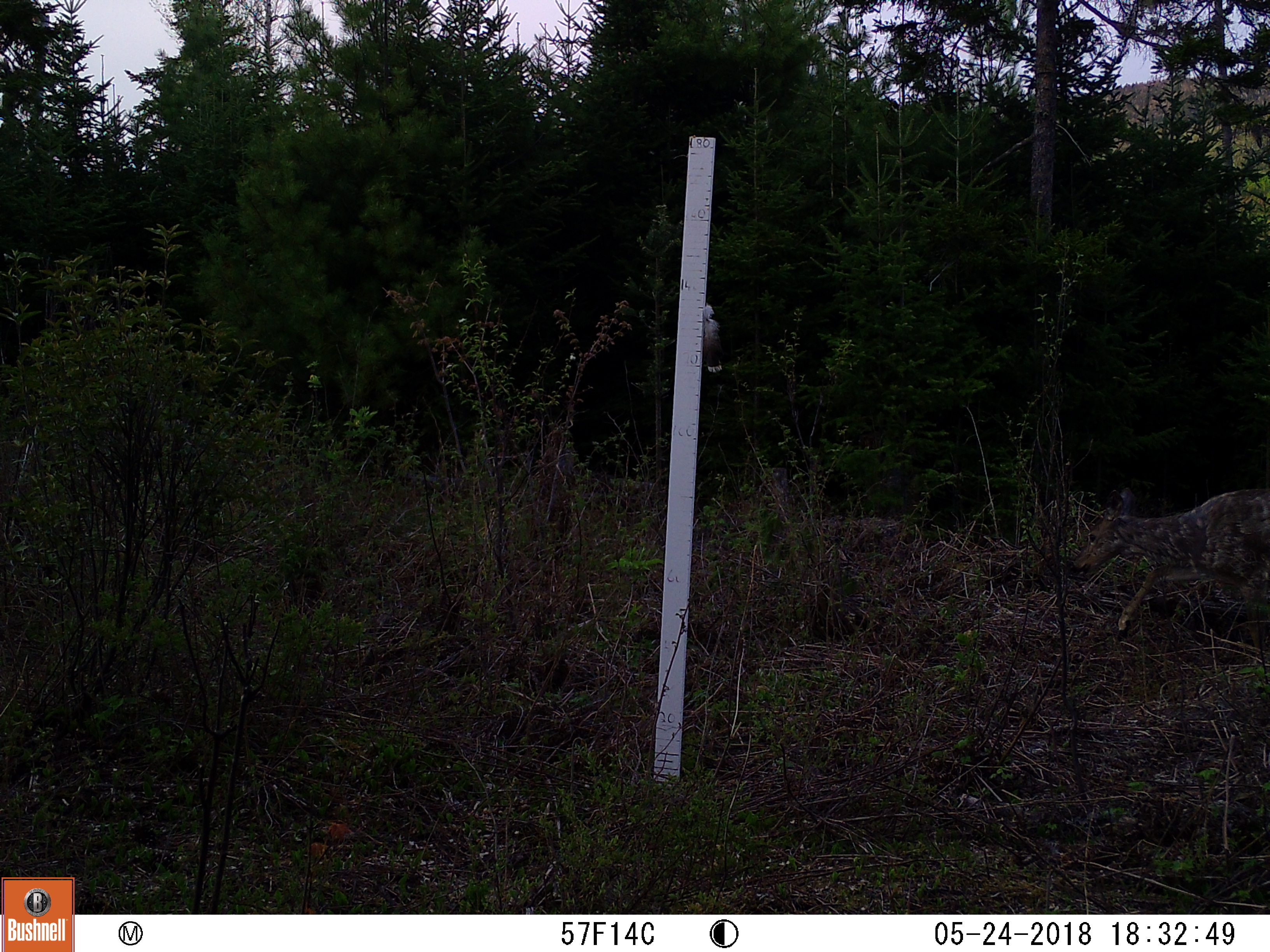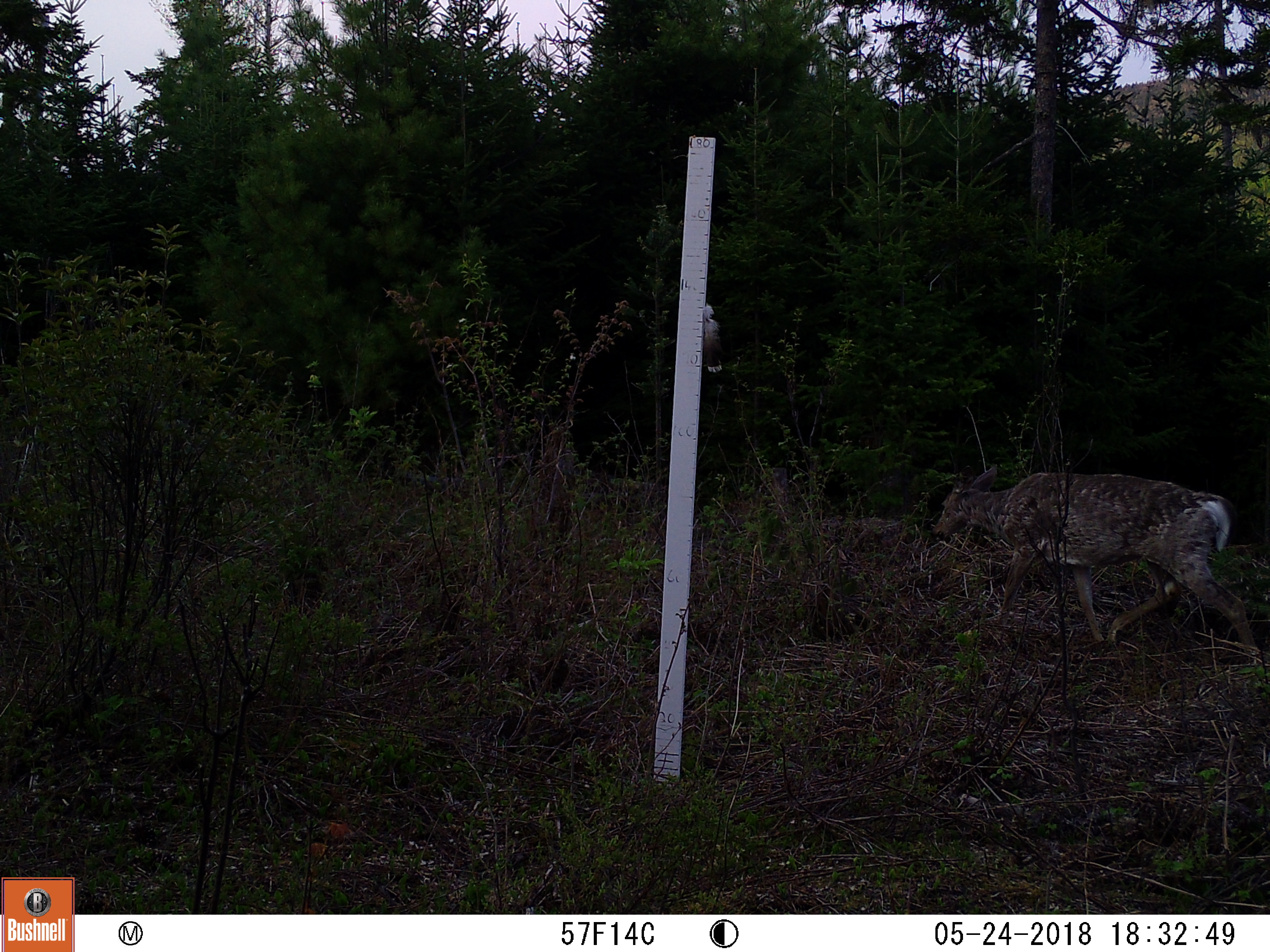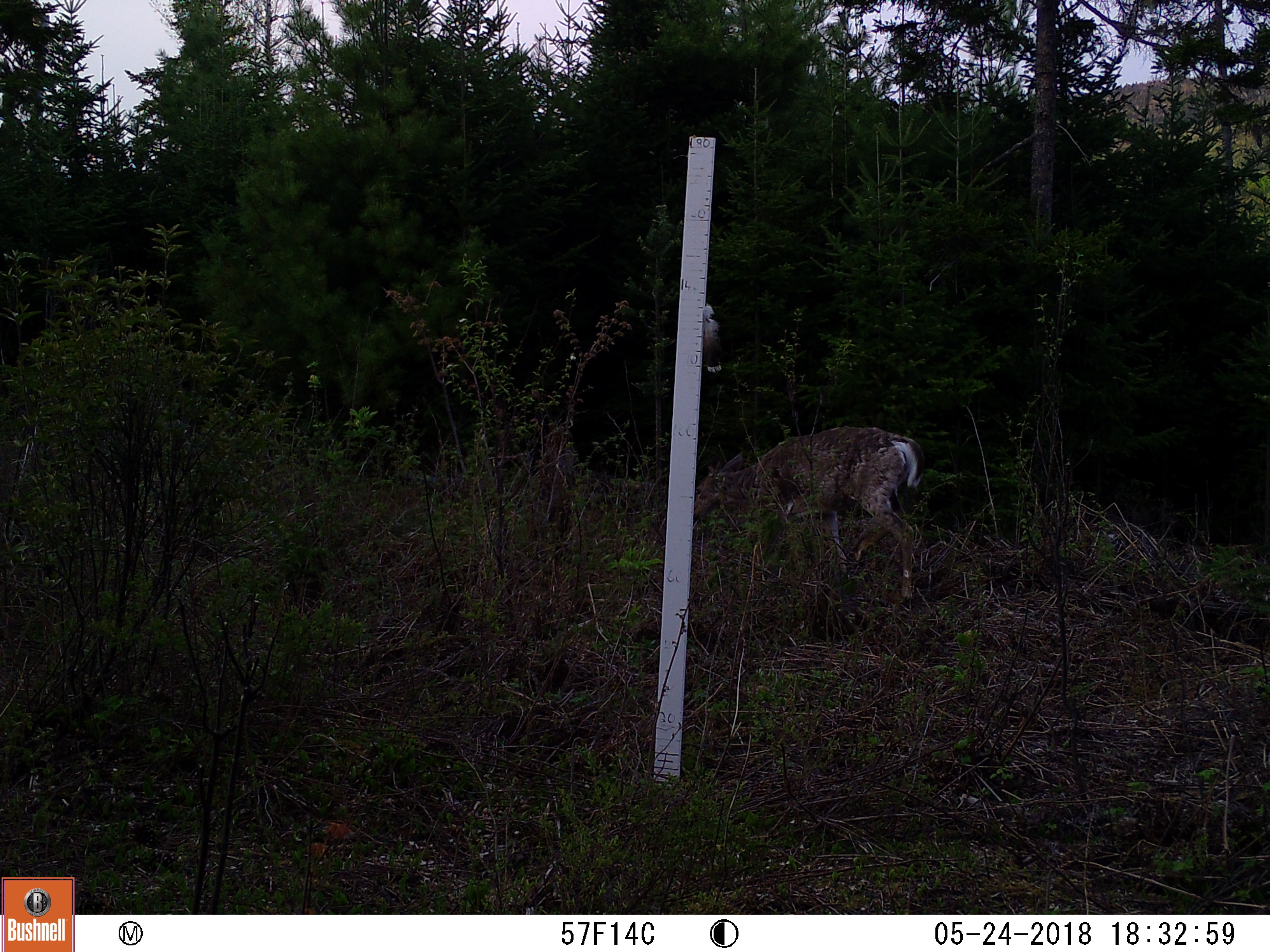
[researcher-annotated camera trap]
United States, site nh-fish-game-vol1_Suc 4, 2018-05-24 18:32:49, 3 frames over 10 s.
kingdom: Animalia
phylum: Chordata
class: Mammalia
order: Artiodactyla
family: Cervidae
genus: Odocoileus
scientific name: Odocoileus virginianus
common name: white-tailed deer